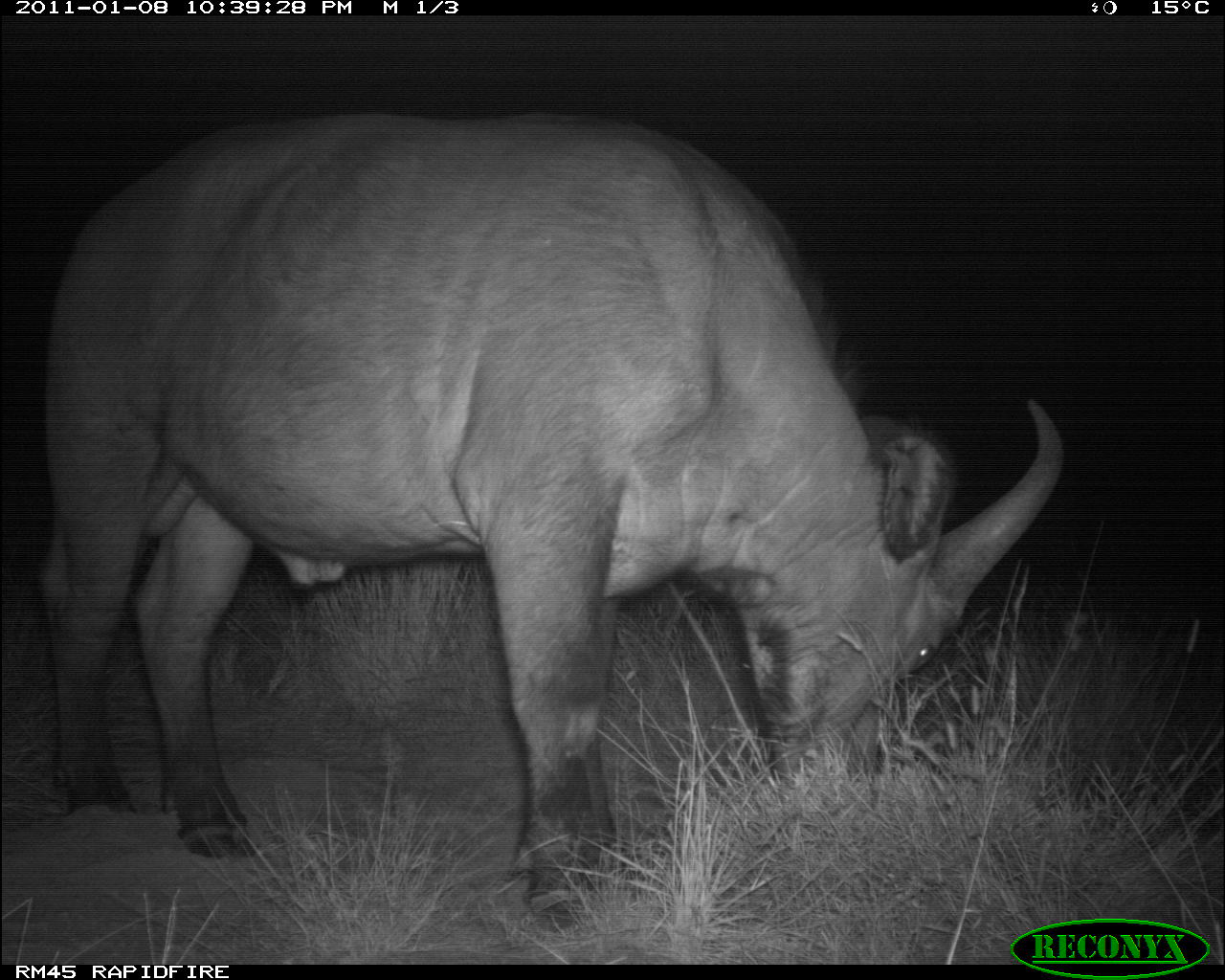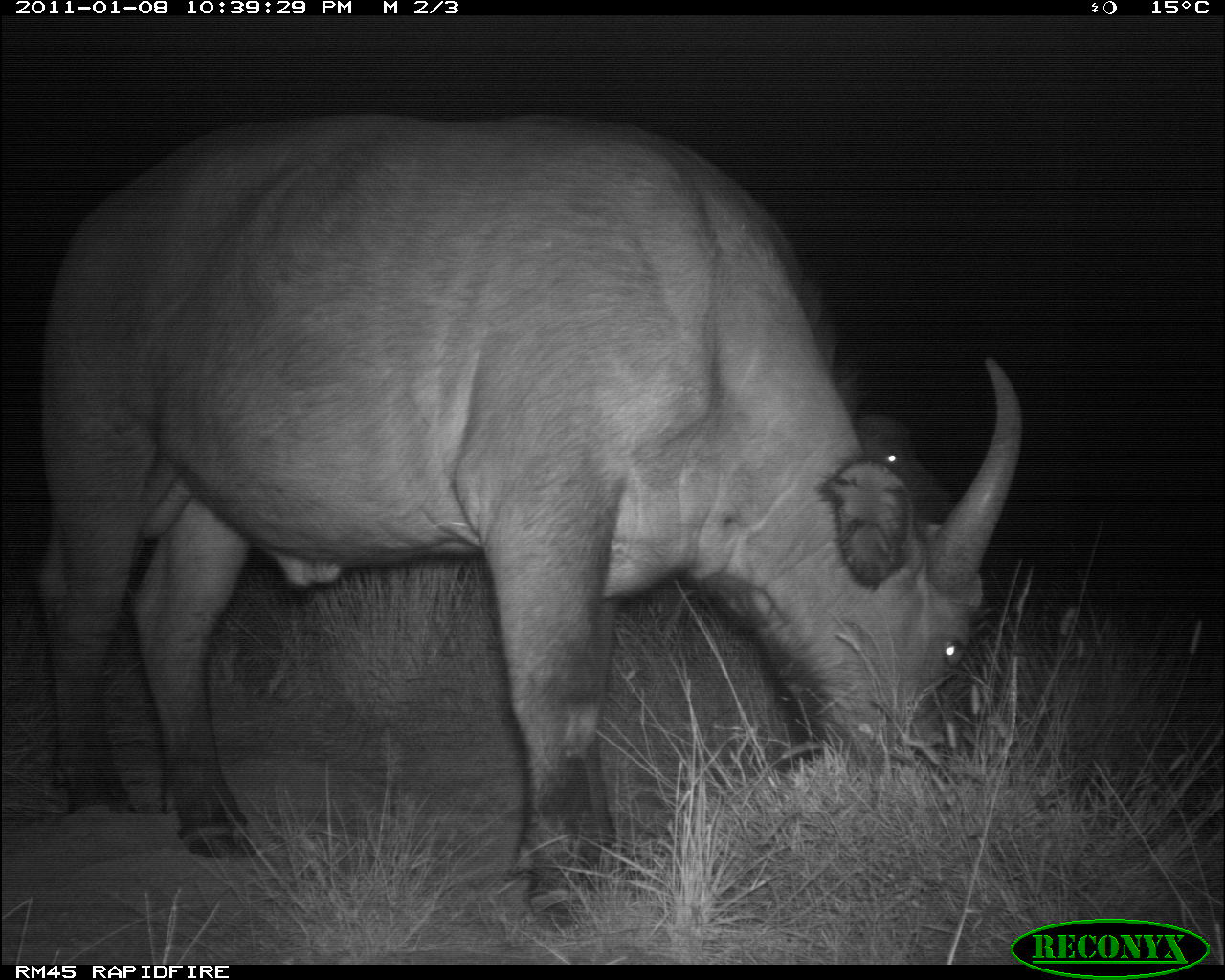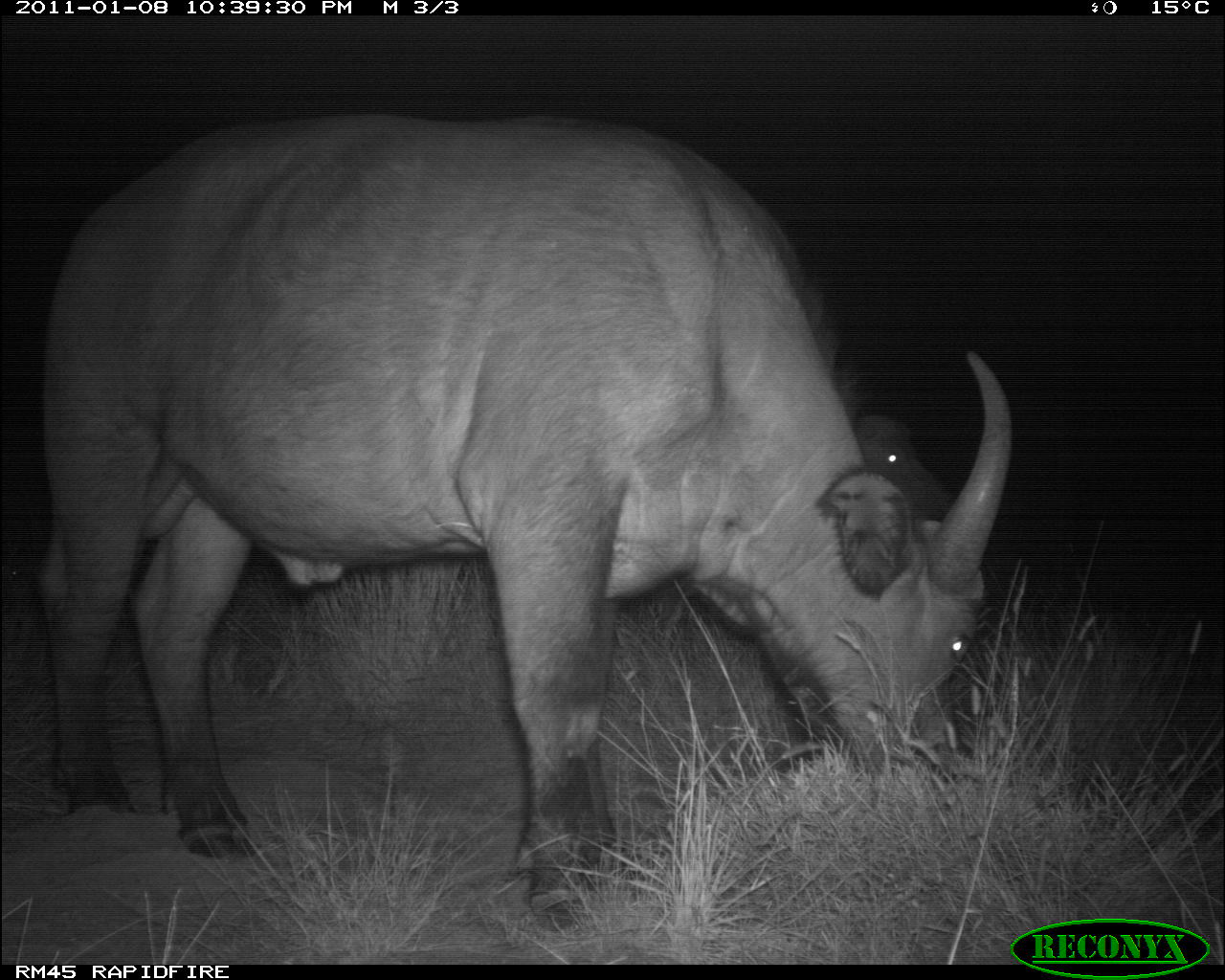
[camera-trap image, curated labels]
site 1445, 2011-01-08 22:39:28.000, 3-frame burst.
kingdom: Animalia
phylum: Chordata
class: Mammalia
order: Artiodactyla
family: Bovidae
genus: Syncerus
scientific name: Syncerus caffer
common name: african buffalo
Syncerus caffer (african buffalo), count 2.